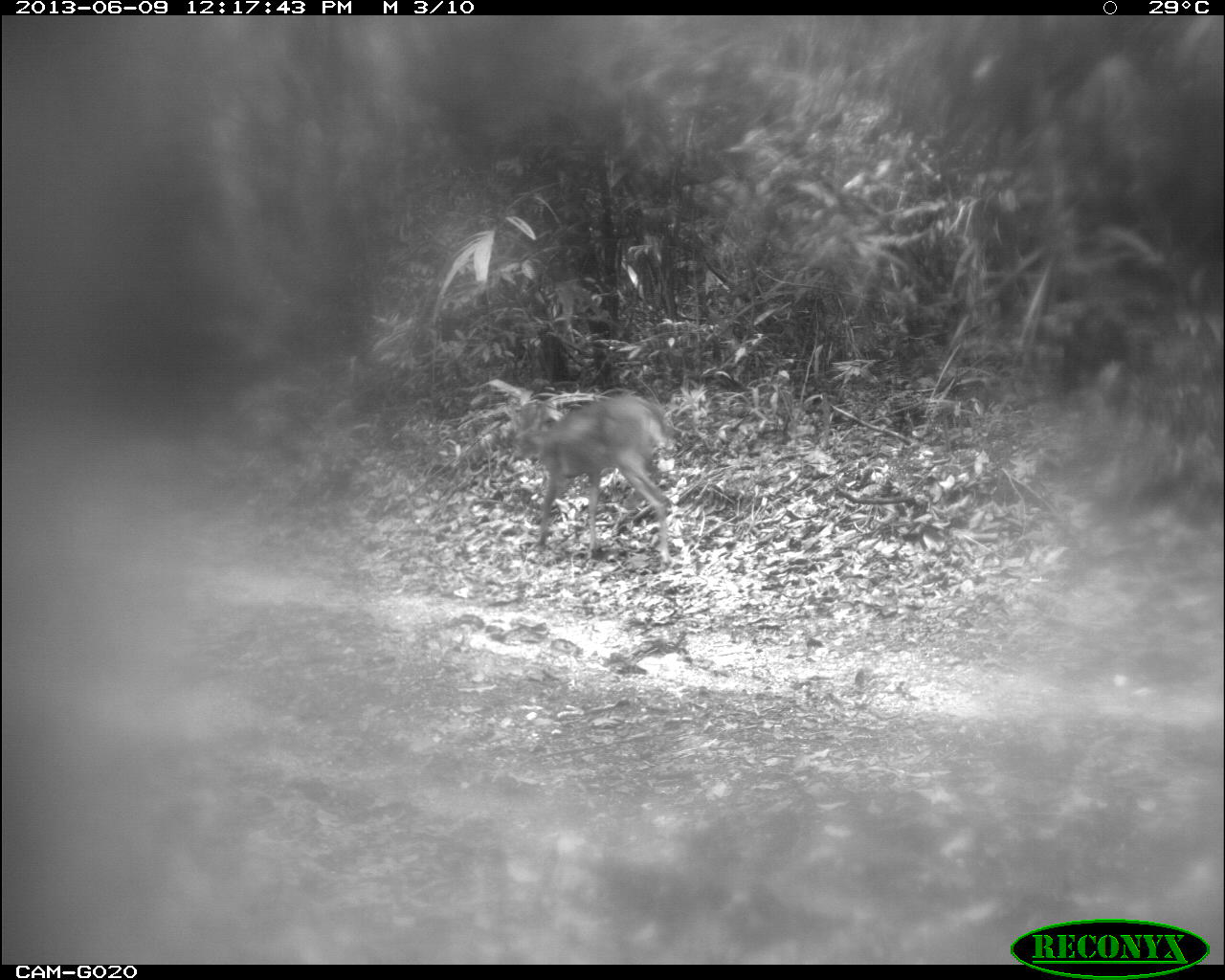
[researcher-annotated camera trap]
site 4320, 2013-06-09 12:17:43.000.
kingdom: Animalia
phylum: Chordata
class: Mammalia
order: Artiodactyla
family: Cervidae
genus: Mazama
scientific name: Mazama temama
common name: central american red brocket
Mazama temama (central american red brocket), count 1.